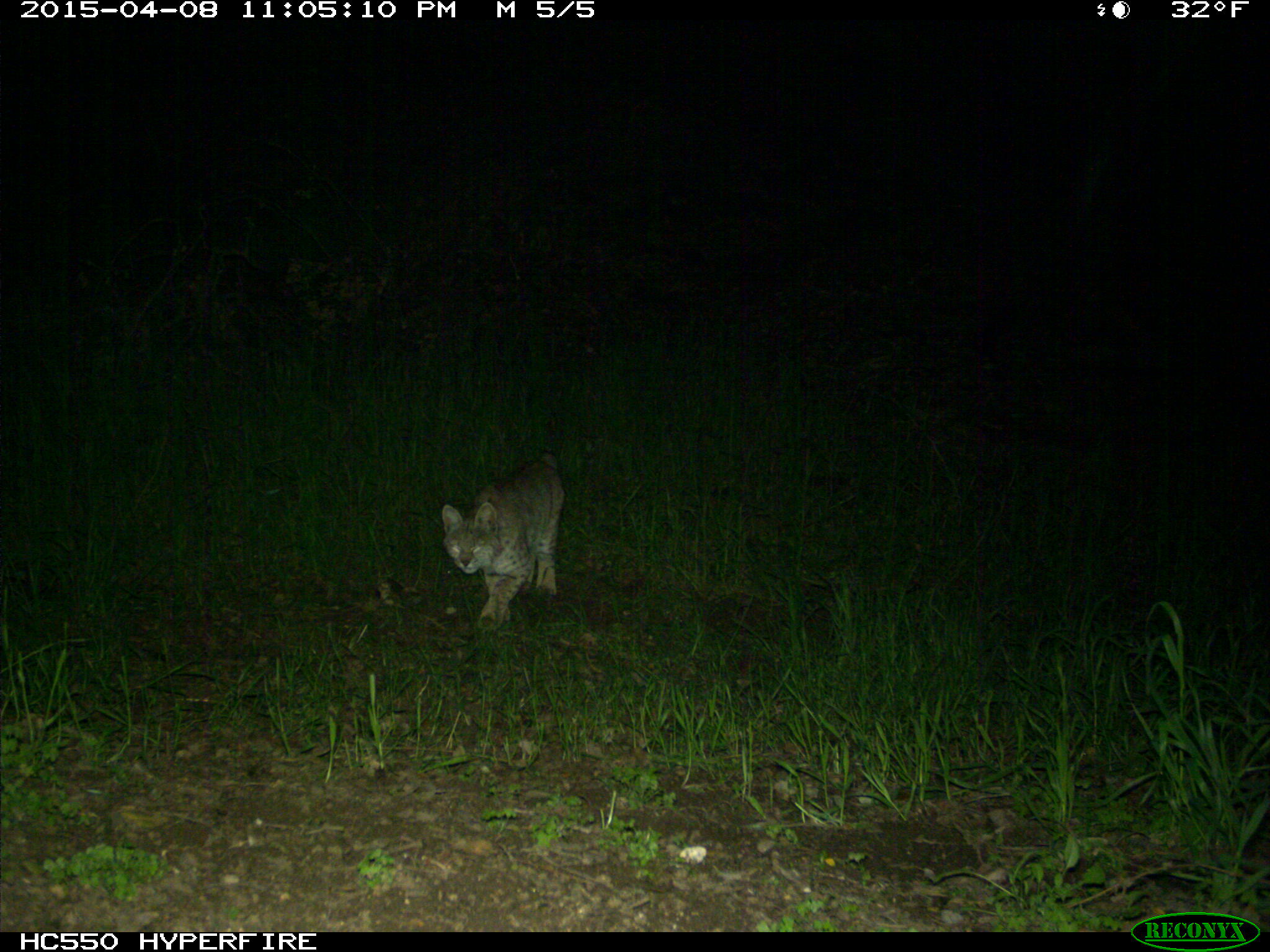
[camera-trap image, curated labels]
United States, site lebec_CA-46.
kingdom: Animalia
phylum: Chordata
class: Mammalia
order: Carnivora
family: Felidae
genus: Lynx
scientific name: Lynx rufus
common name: bobcat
Lynx rufus (bobcat).